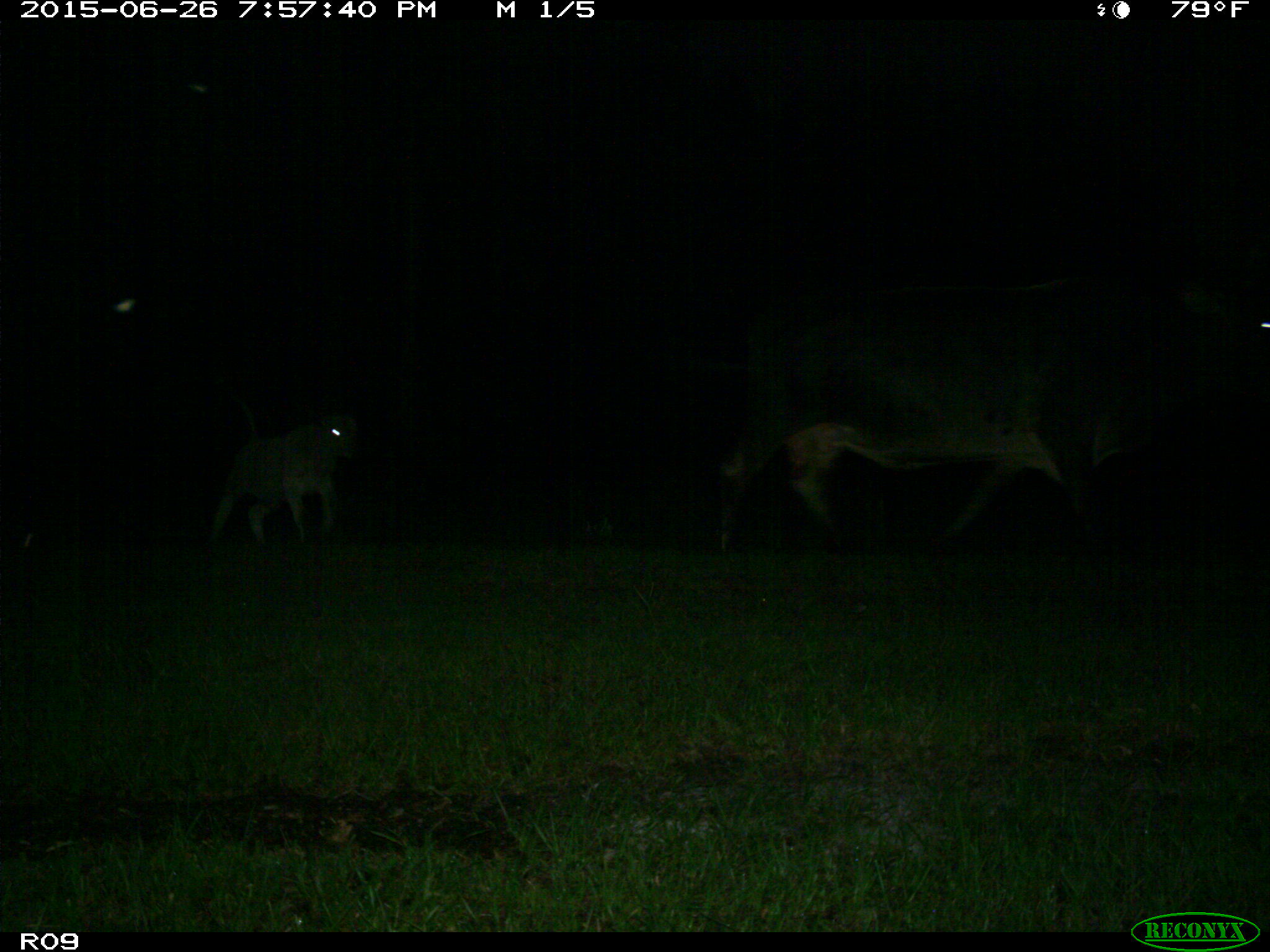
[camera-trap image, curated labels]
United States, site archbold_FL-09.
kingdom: Animalia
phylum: Chordata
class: Mammalia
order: Artiodactyla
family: Bovidae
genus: Bos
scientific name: Bos taurus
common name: domestic cow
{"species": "Bos taurus (domestic cow)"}